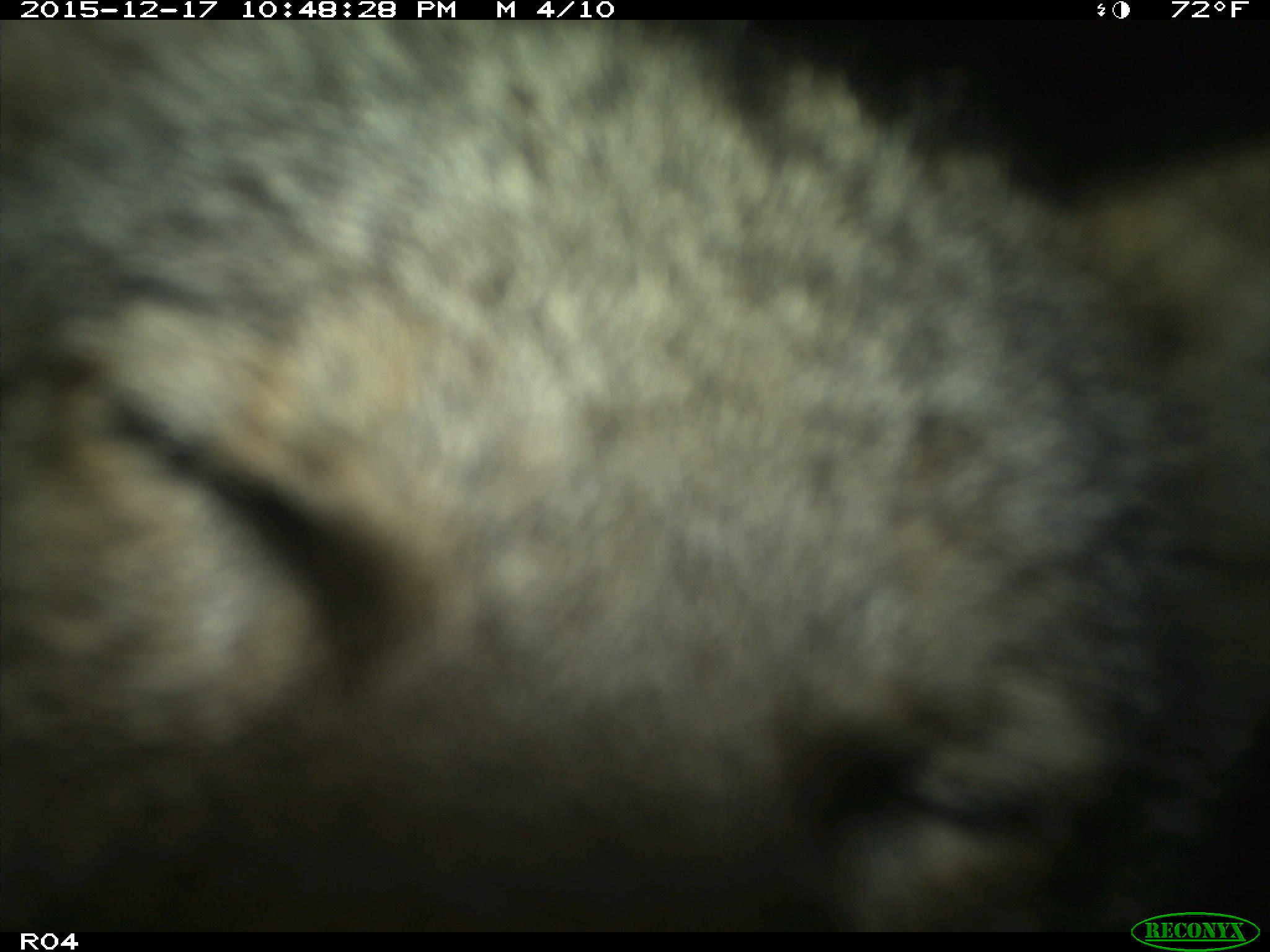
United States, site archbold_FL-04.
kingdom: Animalia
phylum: Chordata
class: Mammalia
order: Carnivora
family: Canidae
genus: Canis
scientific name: Canis latrans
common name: coyote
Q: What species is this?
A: Canis latrans (coyote).